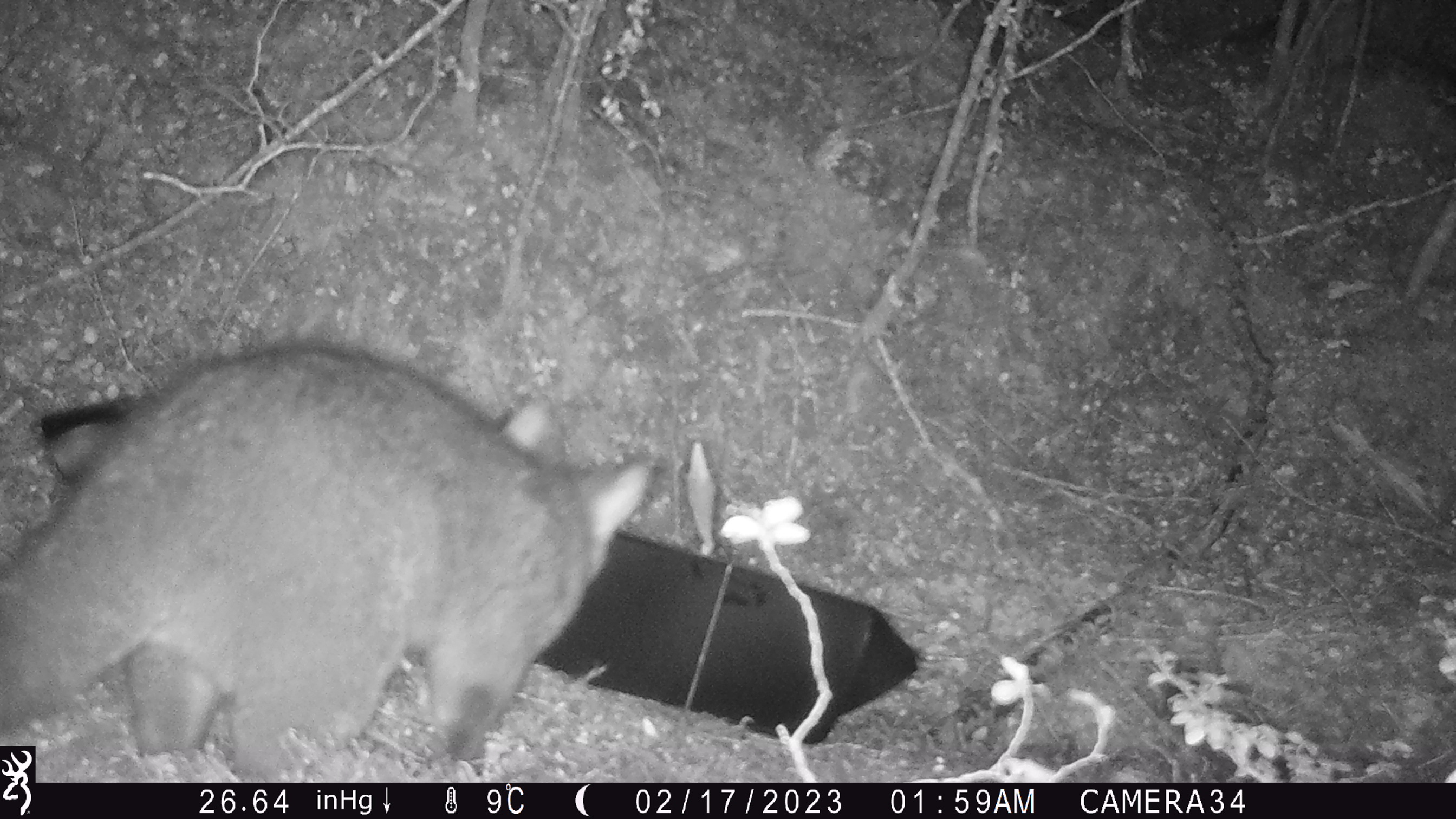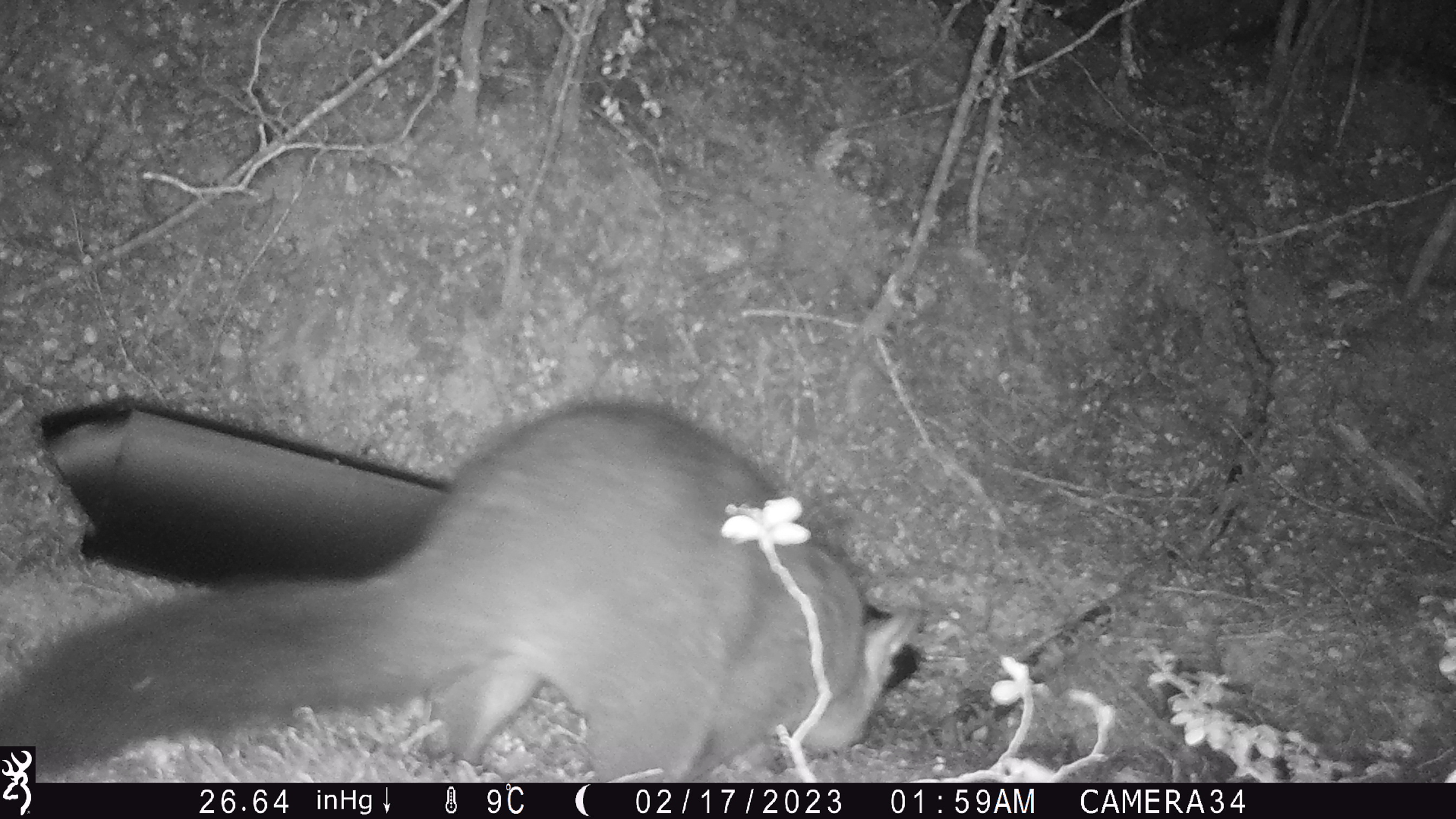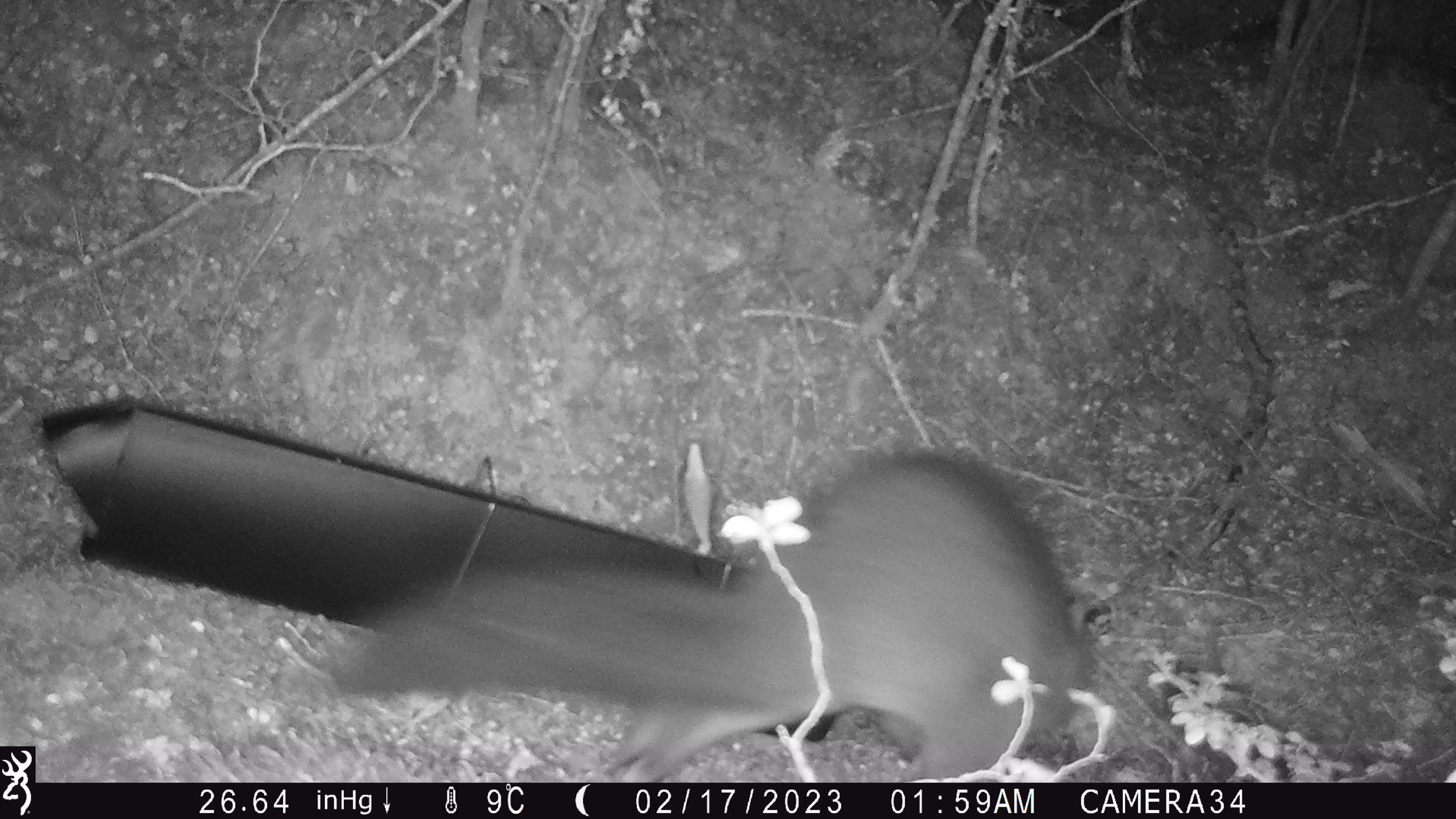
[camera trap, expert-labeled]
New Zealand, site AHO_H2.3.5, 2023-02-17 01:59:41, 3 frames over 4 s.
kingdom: Animalia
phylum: Chordata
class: Mammalia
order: Carnivora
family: Mustelidae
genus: Mustela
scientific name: Mustela erminea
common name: stoat